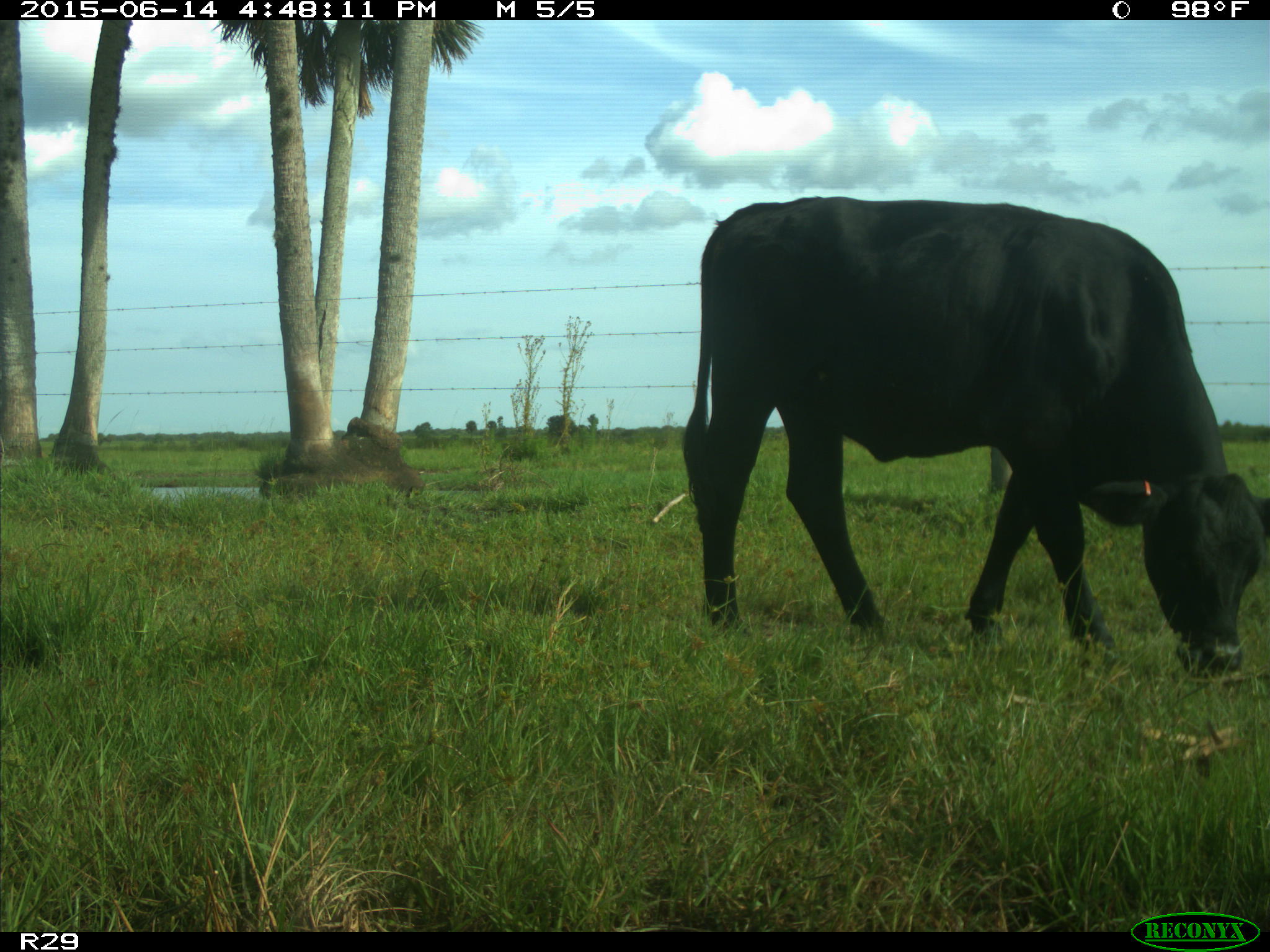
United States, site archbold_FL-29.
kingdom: Animalia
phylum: Chordata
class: Mammalia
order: Artiodactyla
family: Bovidae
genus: Bos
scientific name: Bos taurus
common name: domestic cow